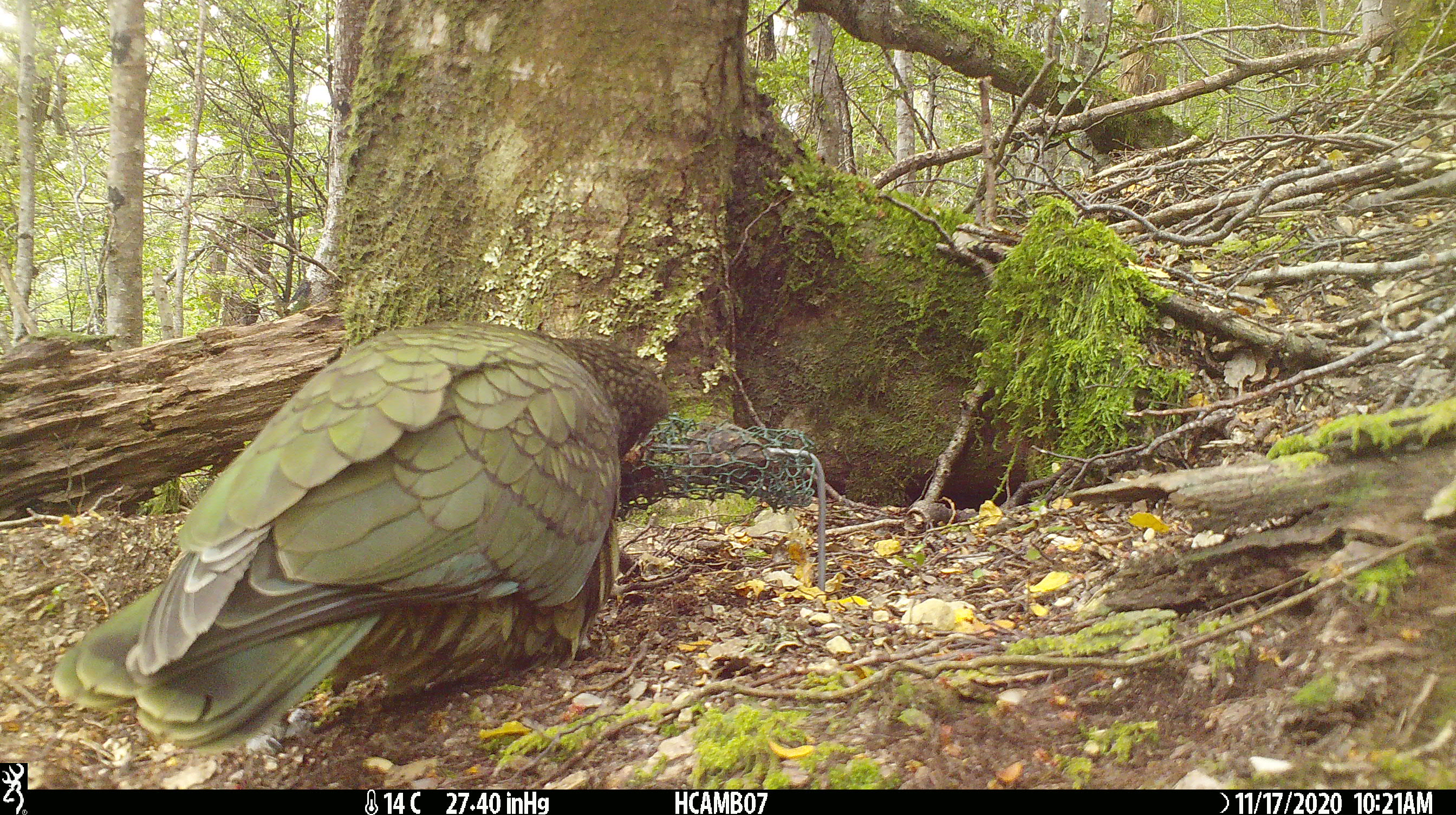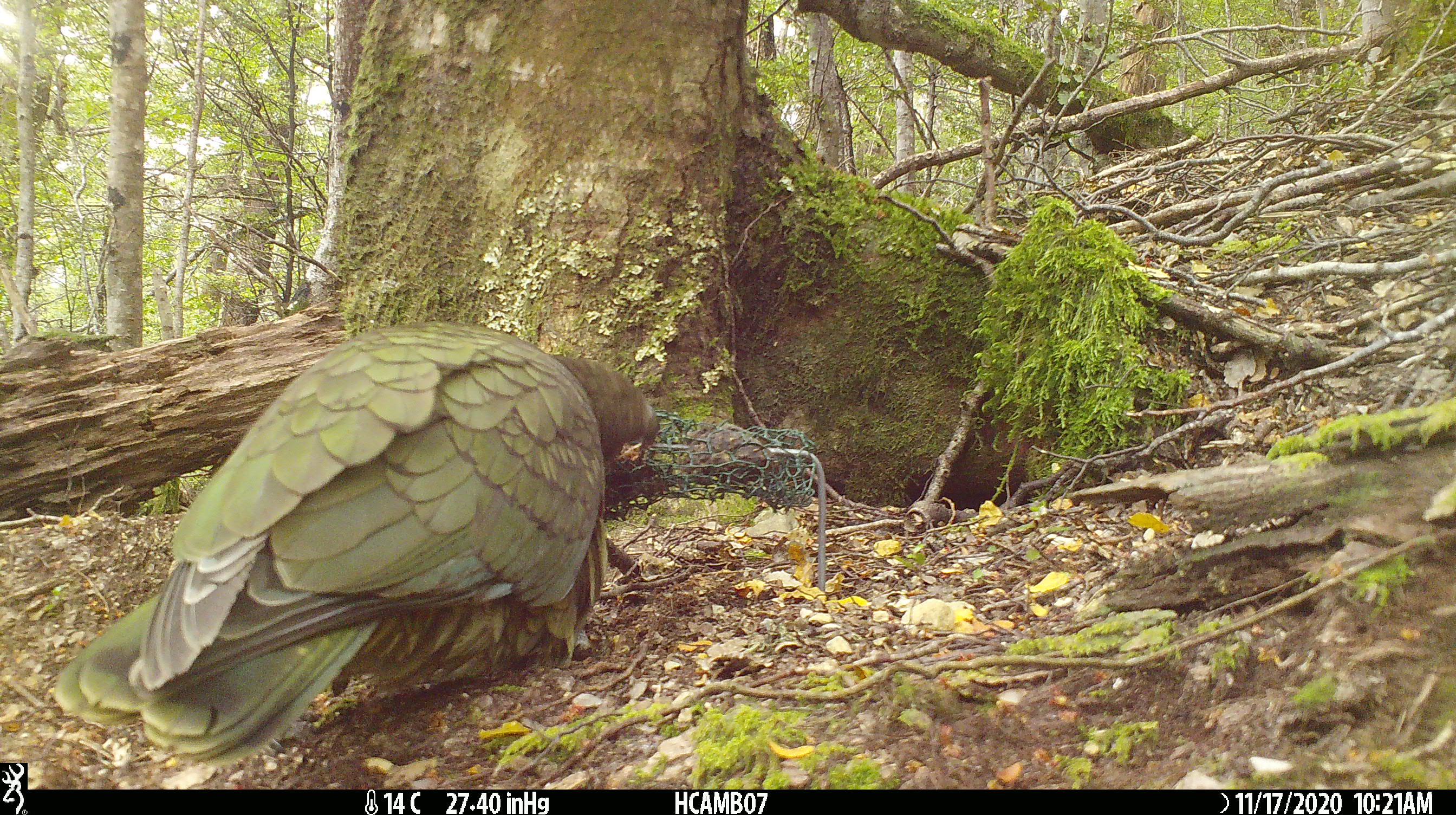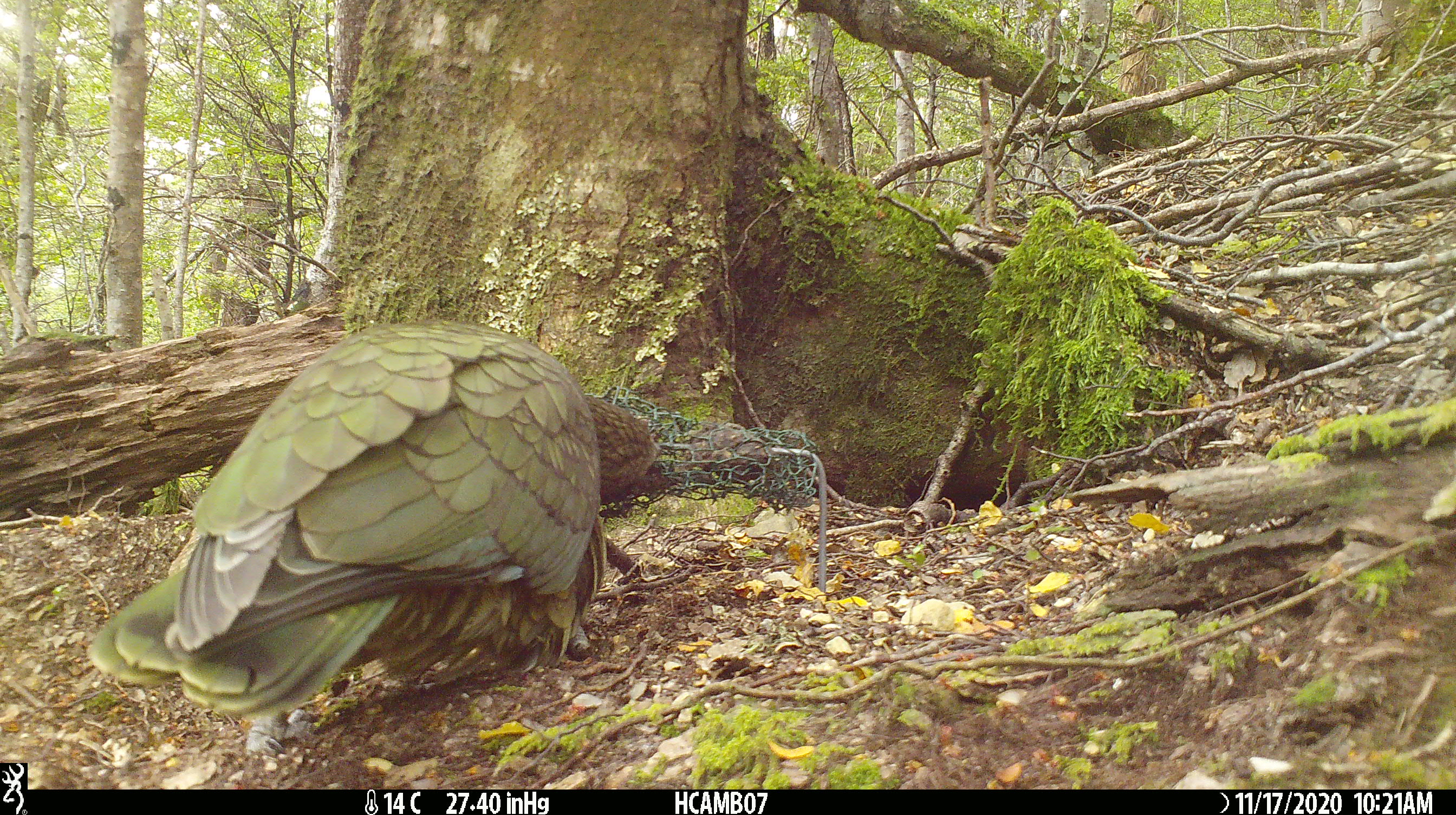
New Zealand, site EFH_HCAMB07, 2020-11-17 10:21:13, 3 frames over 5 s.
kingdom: Animalia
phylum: Chordata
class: Aves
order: Psittaciformes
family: Strigopidae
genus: Nestor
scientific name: Nestor notabilis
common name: kea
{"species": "kea (Nestor notabilis)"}